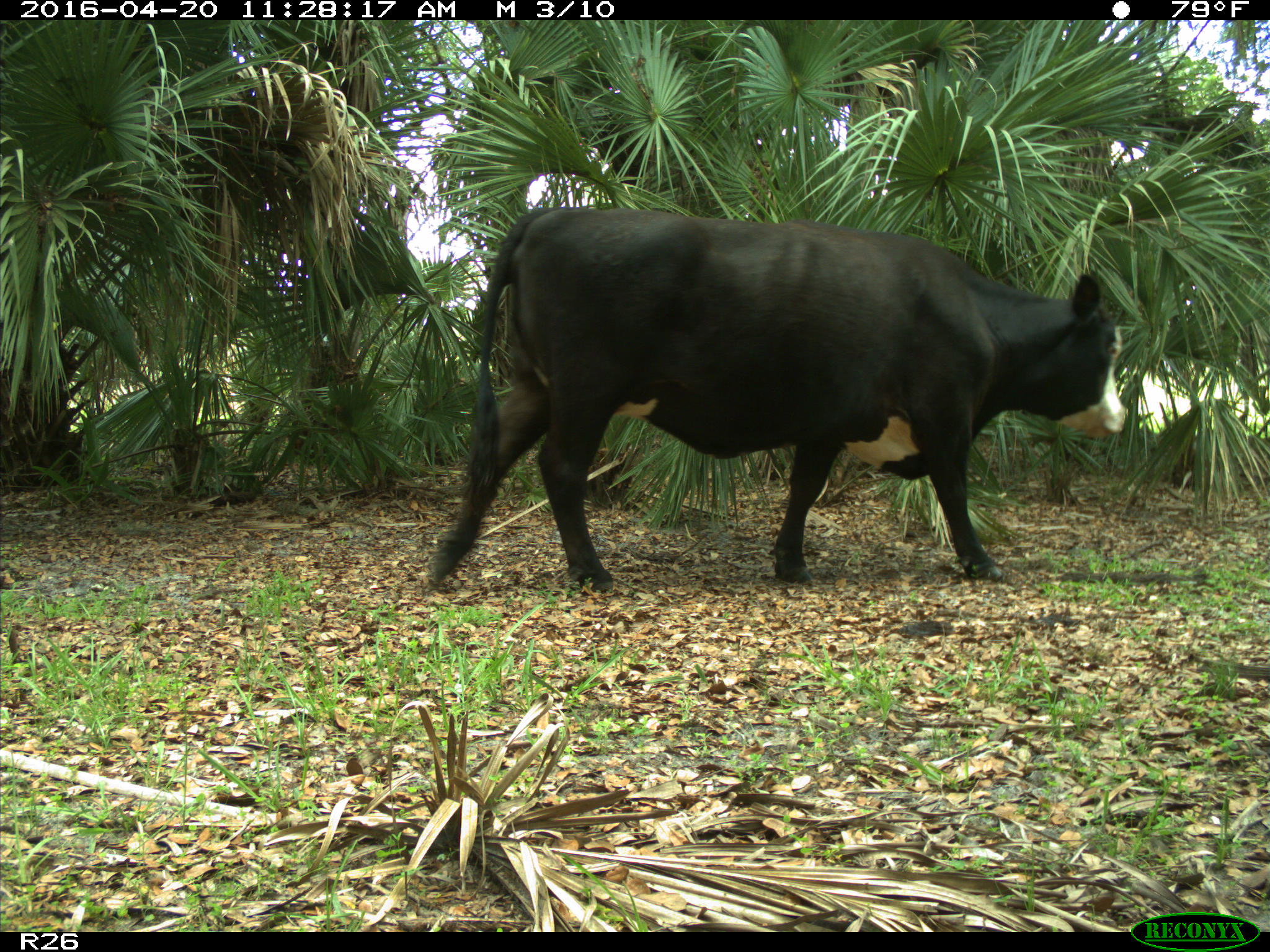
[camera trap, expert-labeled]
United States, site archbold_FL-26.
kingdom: Animalia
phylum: Chordata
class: Mammalia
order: Artiodactyla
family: Bovidae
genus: Bos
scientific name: Bos taurus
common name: domestic cow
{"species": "Bos taurus (domestic cow)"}